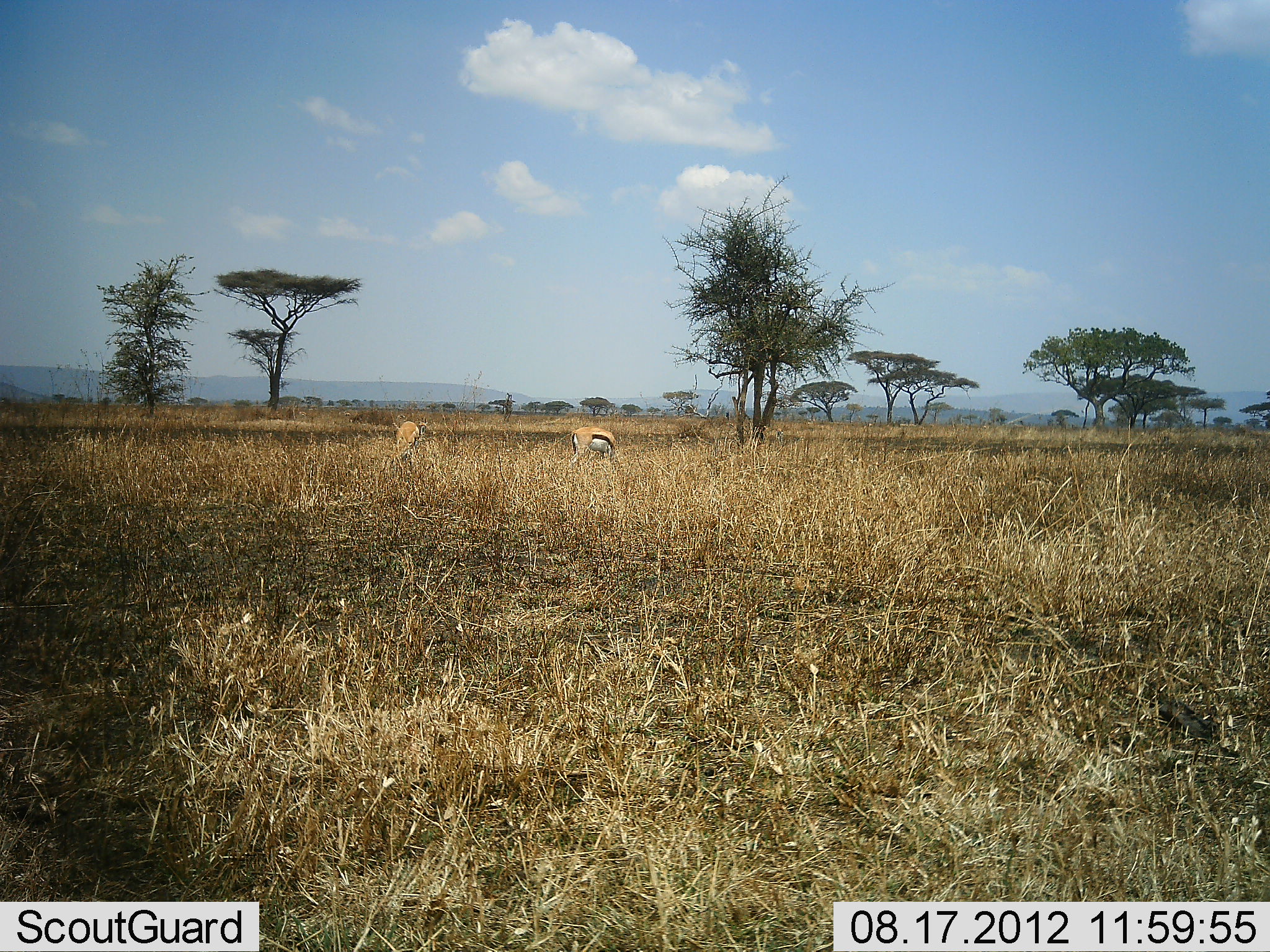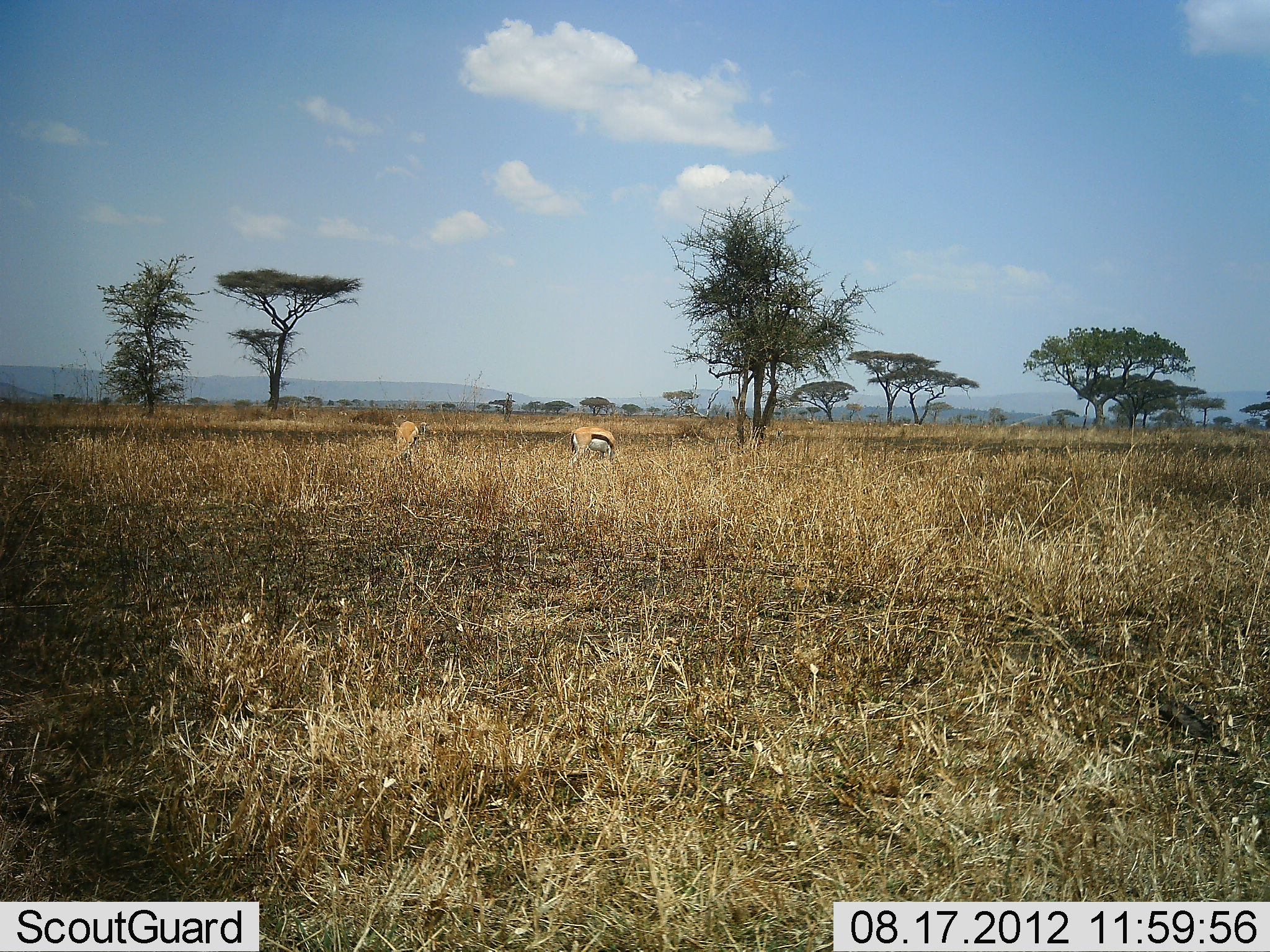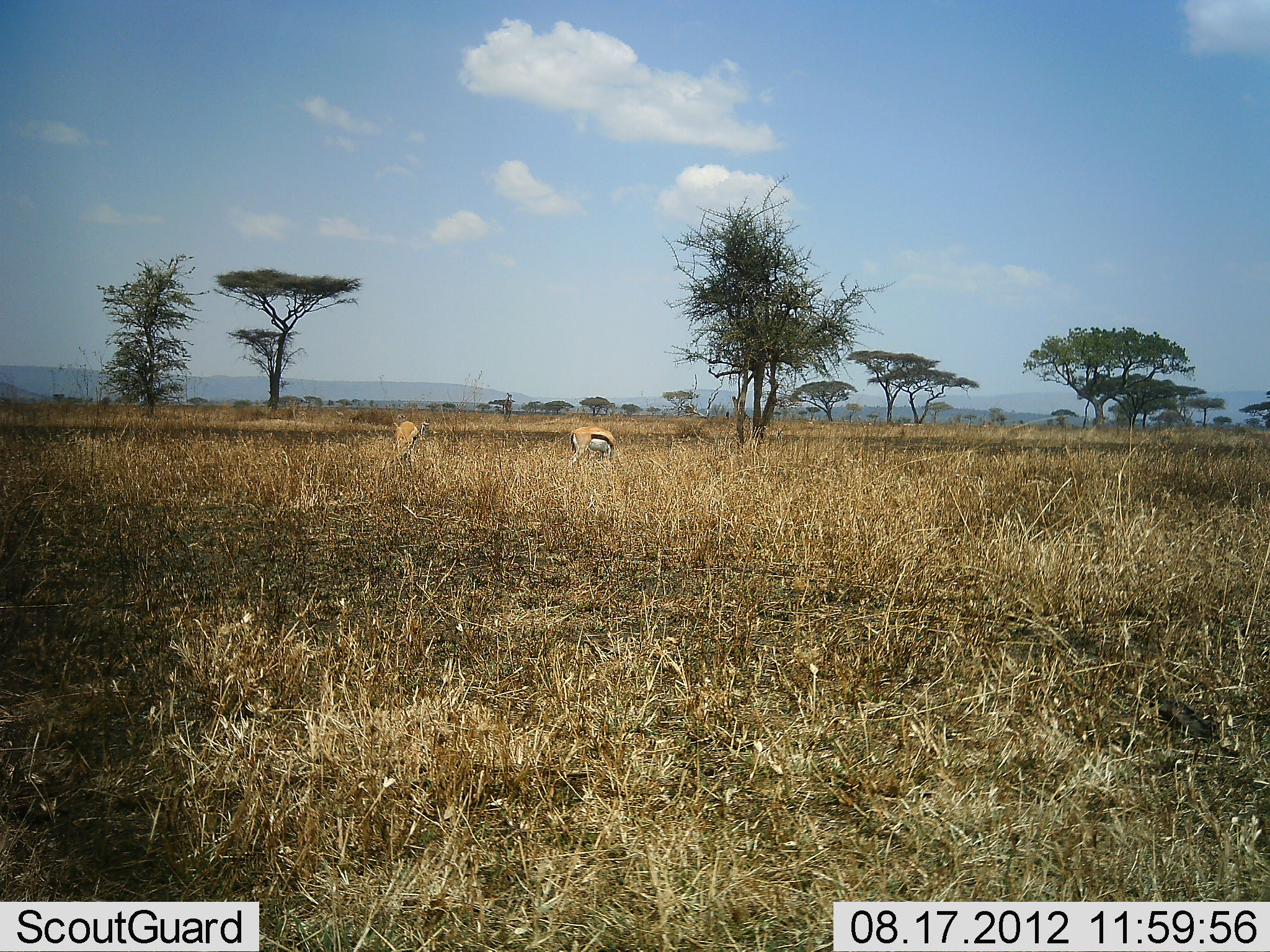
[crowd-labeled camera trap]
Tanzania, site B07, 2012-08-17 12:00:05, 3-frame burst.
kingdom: Animalia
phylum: Chordata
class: Mammalia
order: Artiodactyla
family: Bovidae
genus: Eudorcas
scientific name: Eudorcas thomsonii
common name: thomson's gazelle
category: gazellethomsons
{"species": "gazellethomsons (thomson's gazelle) (Eudorcas thomsonii)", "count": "2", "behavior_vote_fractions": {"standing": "30%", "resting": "0%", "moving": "0%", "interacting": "0%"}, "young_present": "0%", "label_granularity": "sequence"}